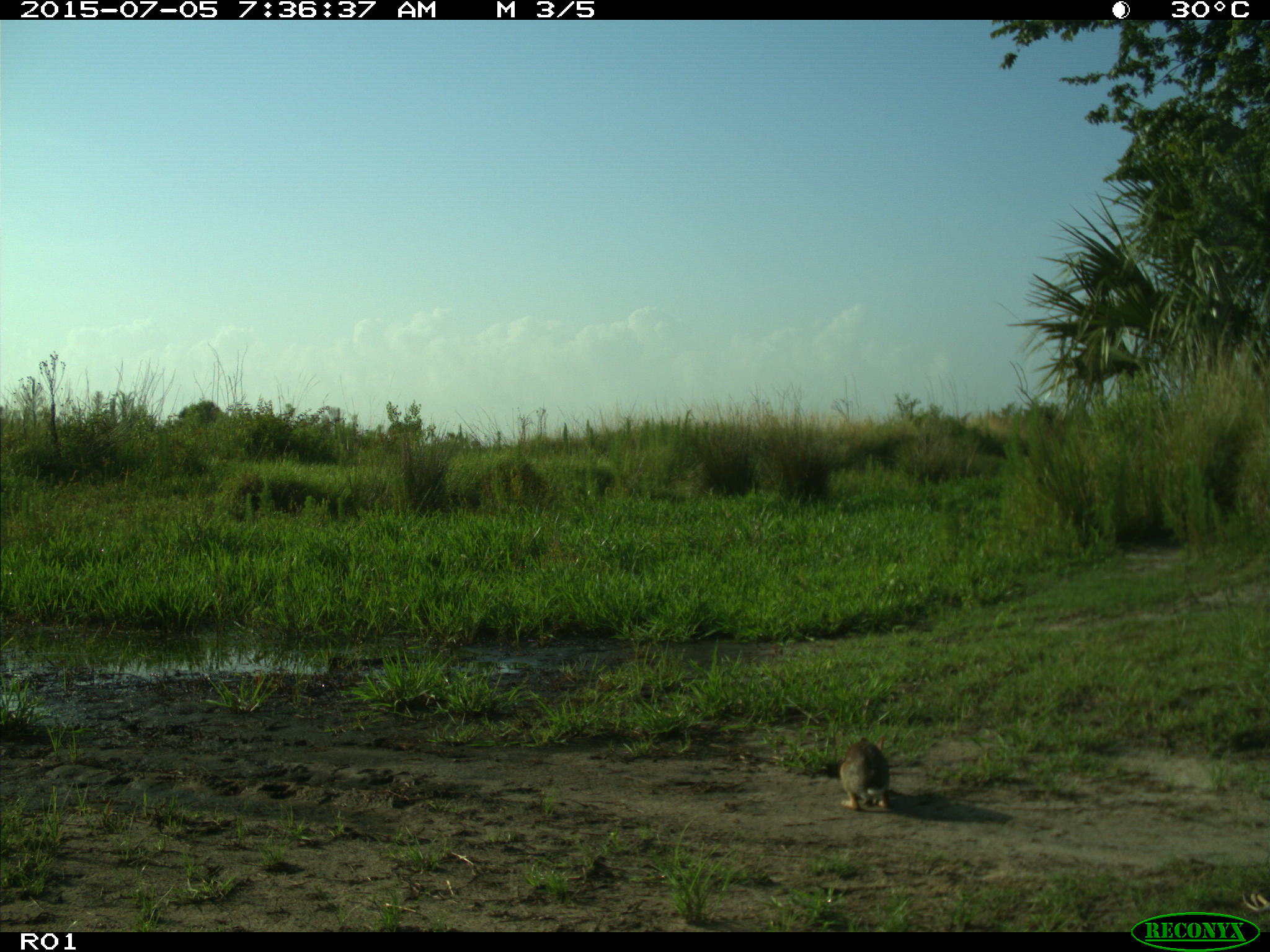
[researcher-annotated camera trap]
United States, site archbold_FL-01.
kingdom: Animalia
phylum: Chordata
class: Mammalia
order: Lagomorpha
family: Leporidae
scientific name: Leporidae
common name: rabbits and hares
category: unidentified rabbit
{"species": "unidentified rabbit (rabbits and hares) (Leporidae)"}